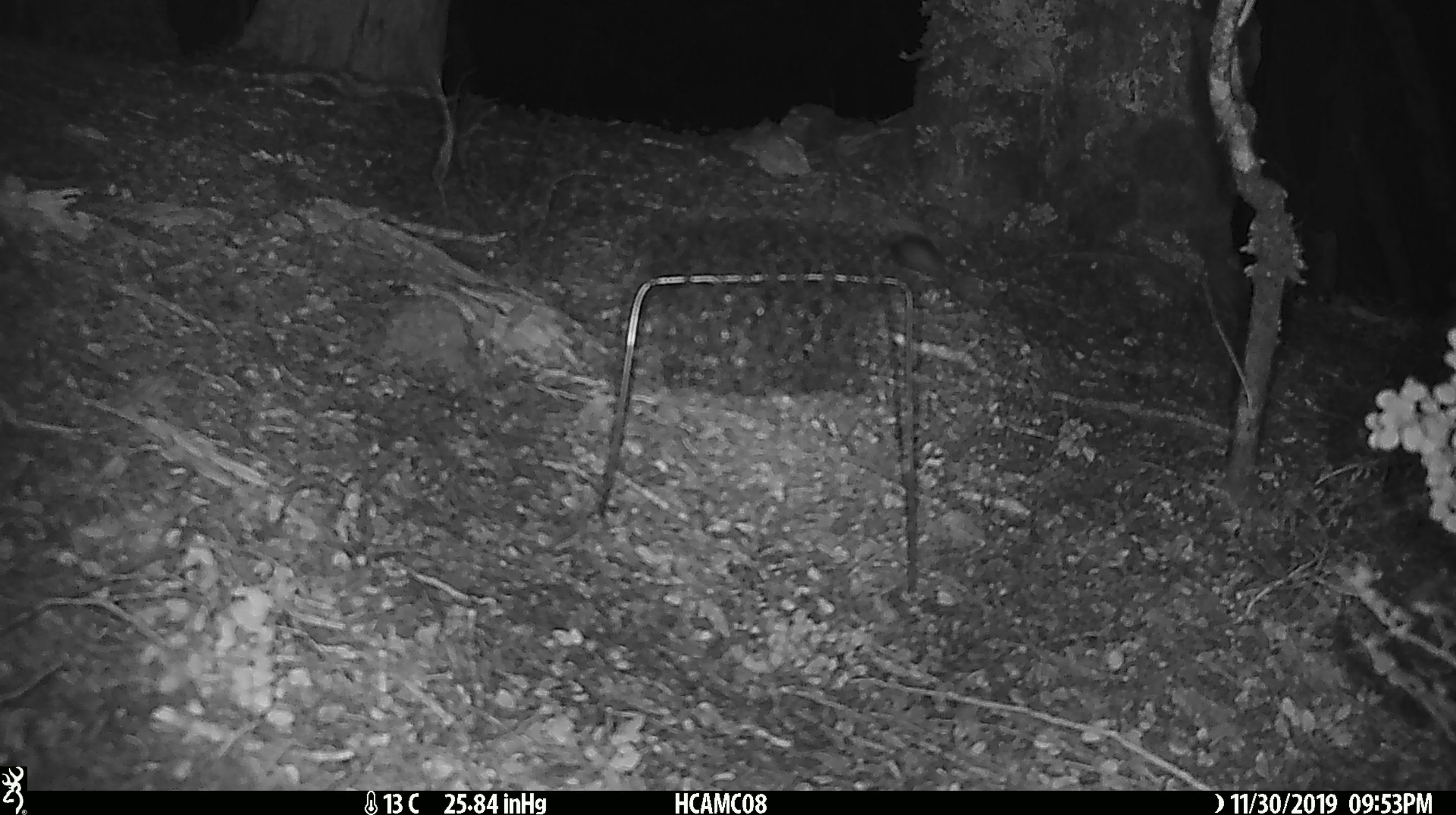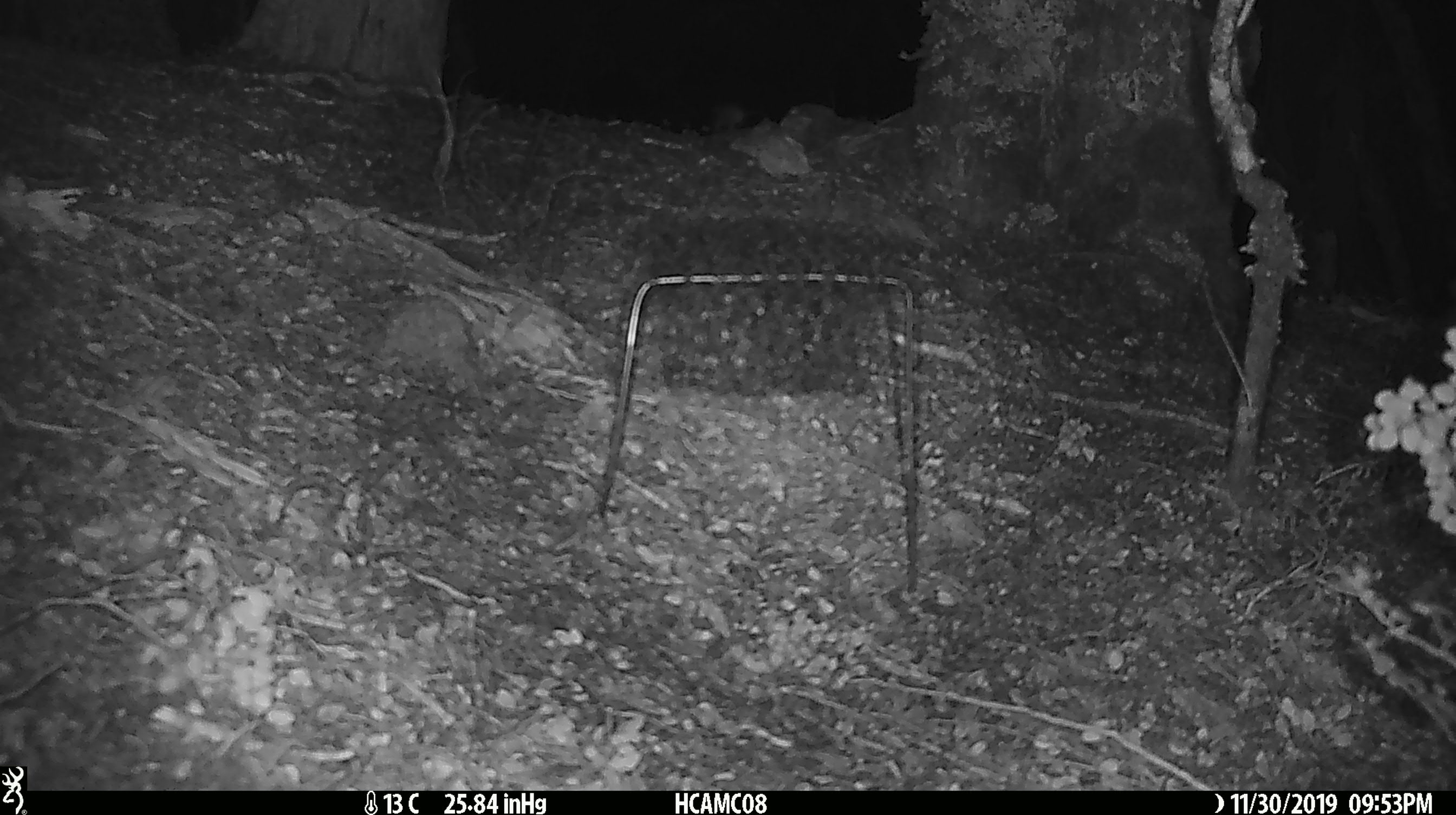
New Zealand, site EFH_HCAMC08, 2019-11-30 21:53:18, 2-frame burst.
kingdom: Animalia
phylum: Chordata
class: Mammalia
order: Rodentia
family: Muridae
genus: Mus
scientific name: Mus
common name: mouse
Mouse (Mus).